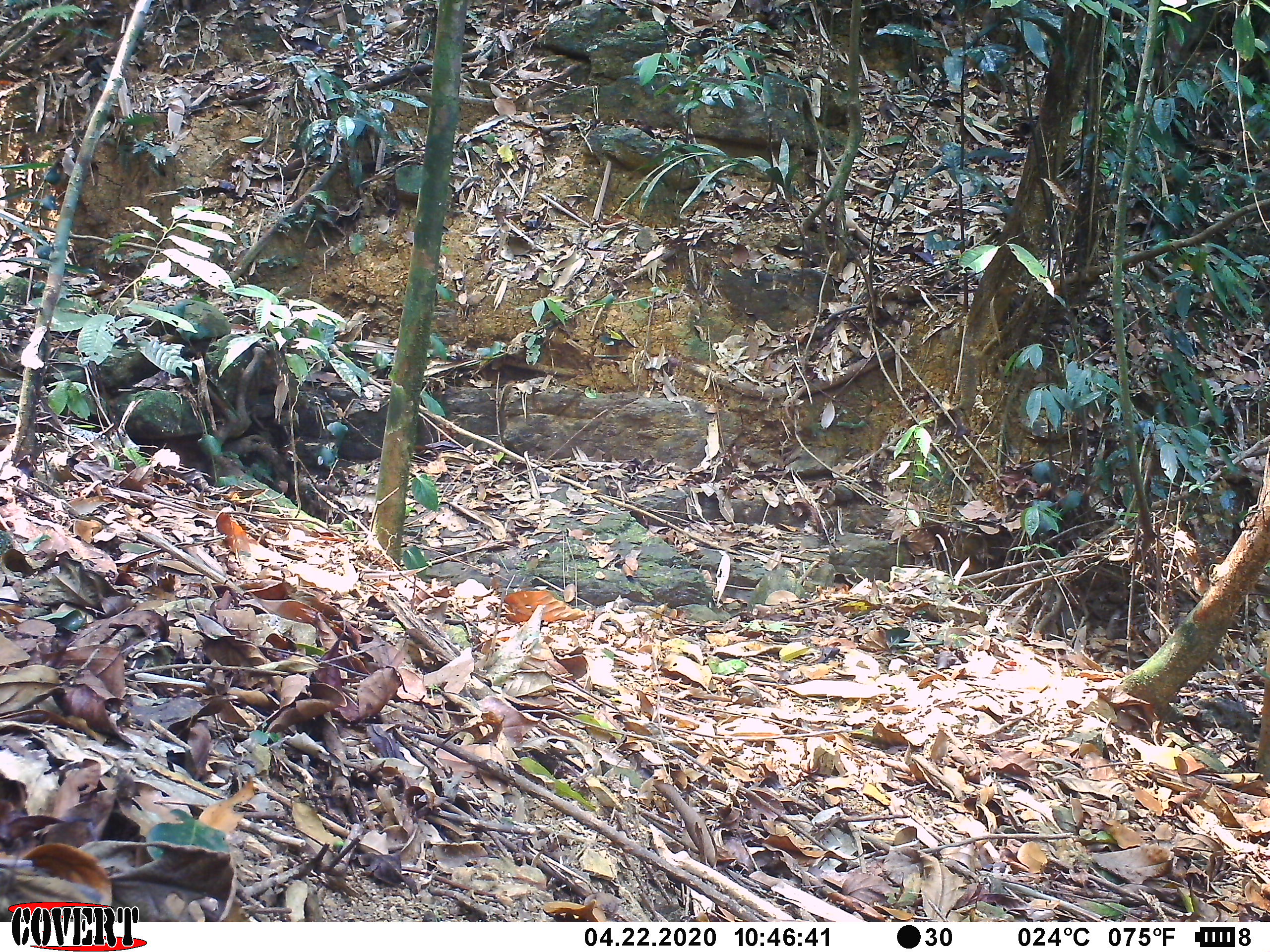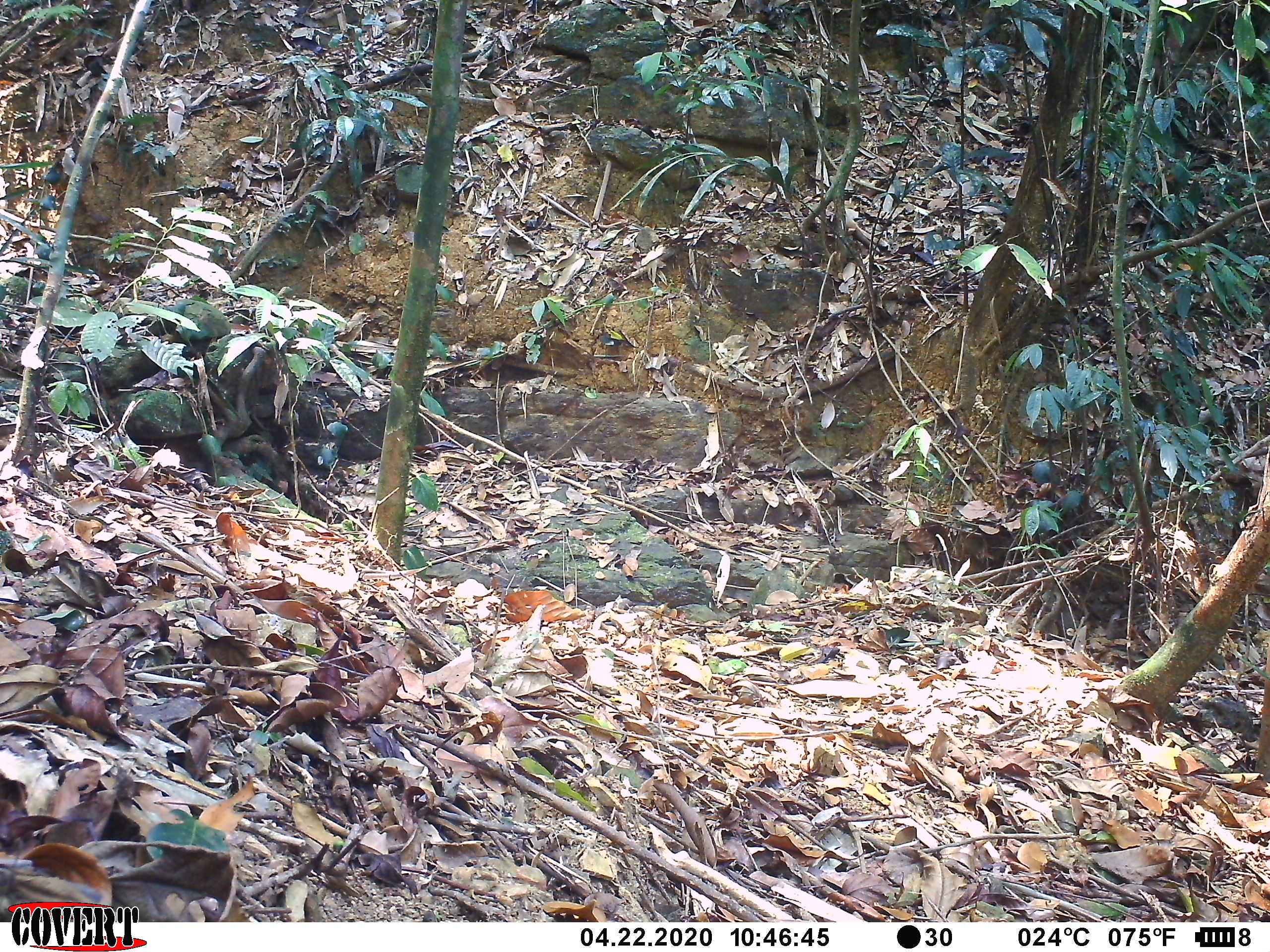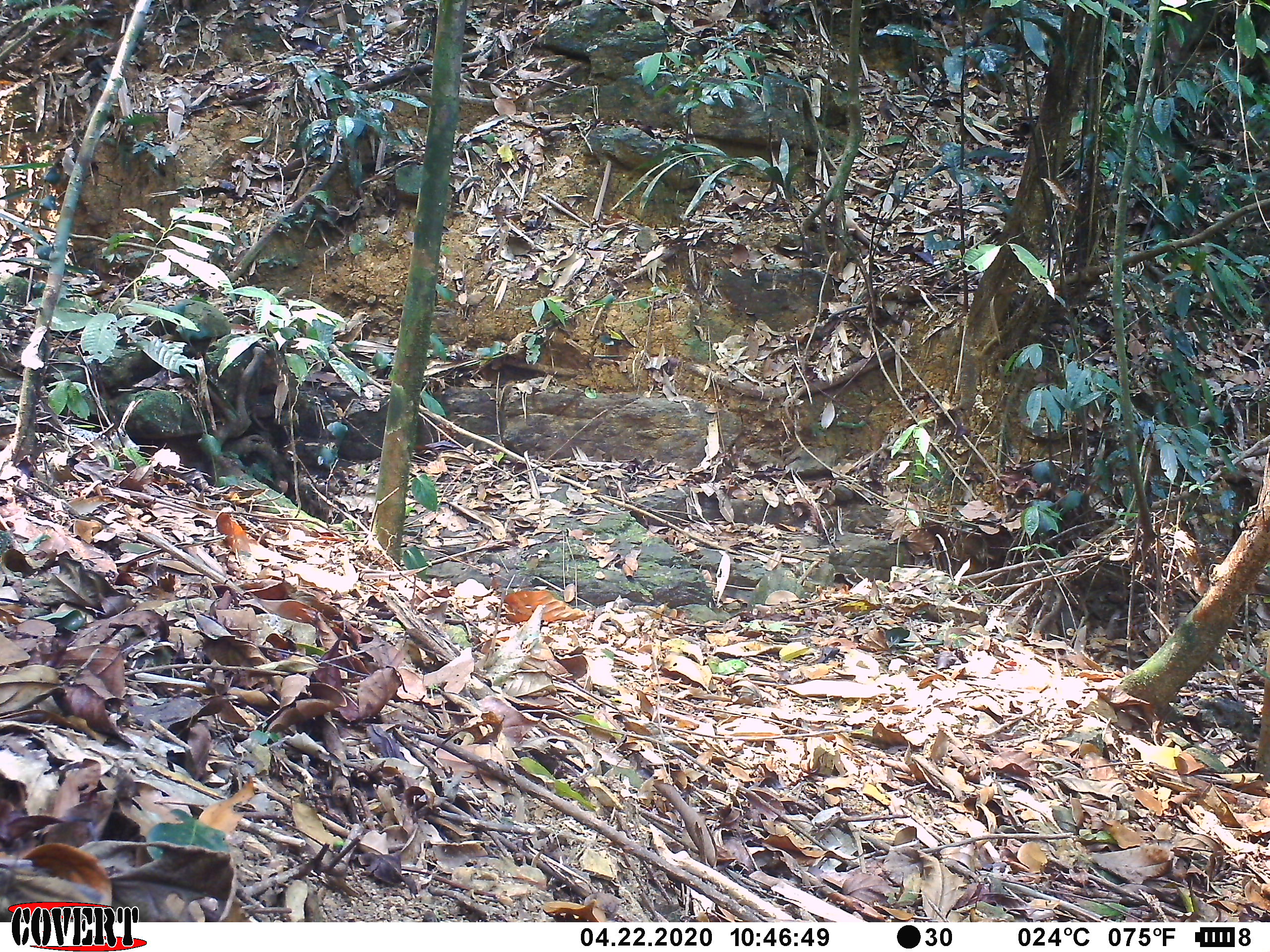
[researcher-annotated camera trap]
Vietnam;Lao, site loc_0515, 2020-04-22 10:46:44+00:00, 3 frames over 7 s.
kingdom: Animalia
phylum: Chordata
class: Aves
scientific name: Aves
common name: bird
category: unidentified bird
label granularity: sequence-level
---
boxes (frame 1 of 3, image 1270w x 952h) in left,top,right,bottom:
unidentified bird: 285,295,371,342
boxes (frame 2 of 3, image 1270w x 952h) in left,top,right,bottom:
unidentified bird: 284,297,371,342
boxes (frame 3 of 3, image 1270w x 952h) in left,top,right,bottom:
unidentified bird: 284,296,373,336